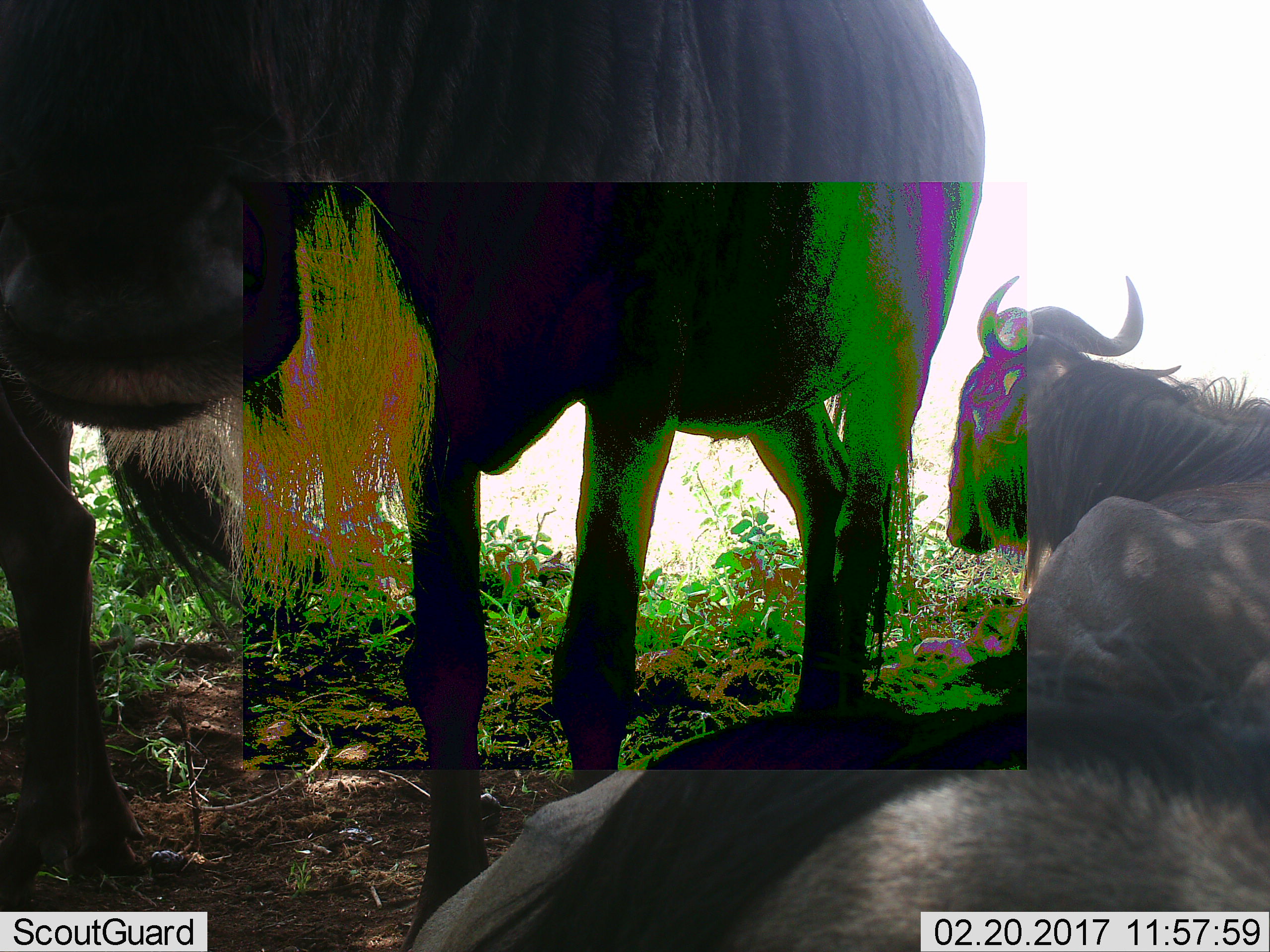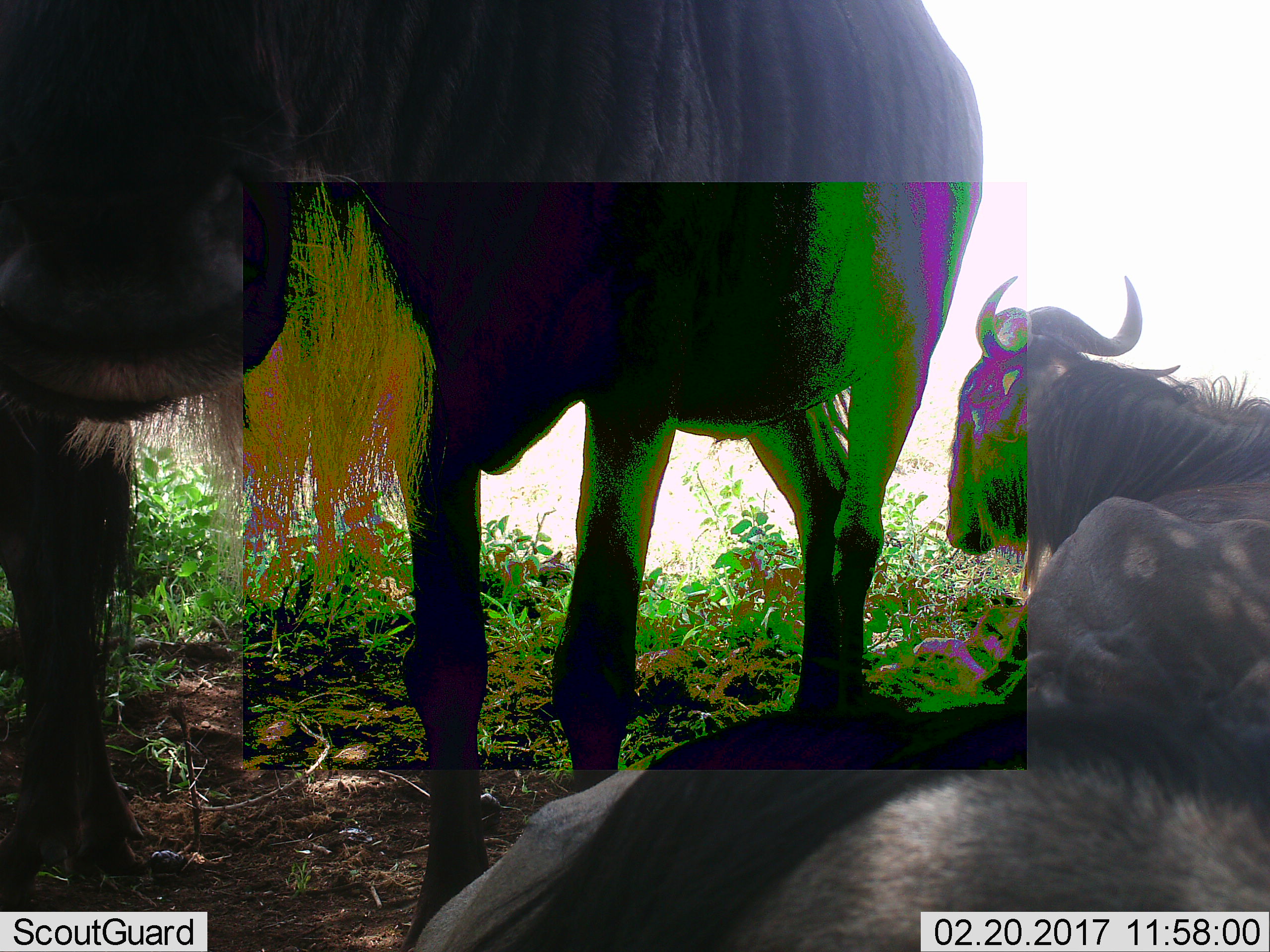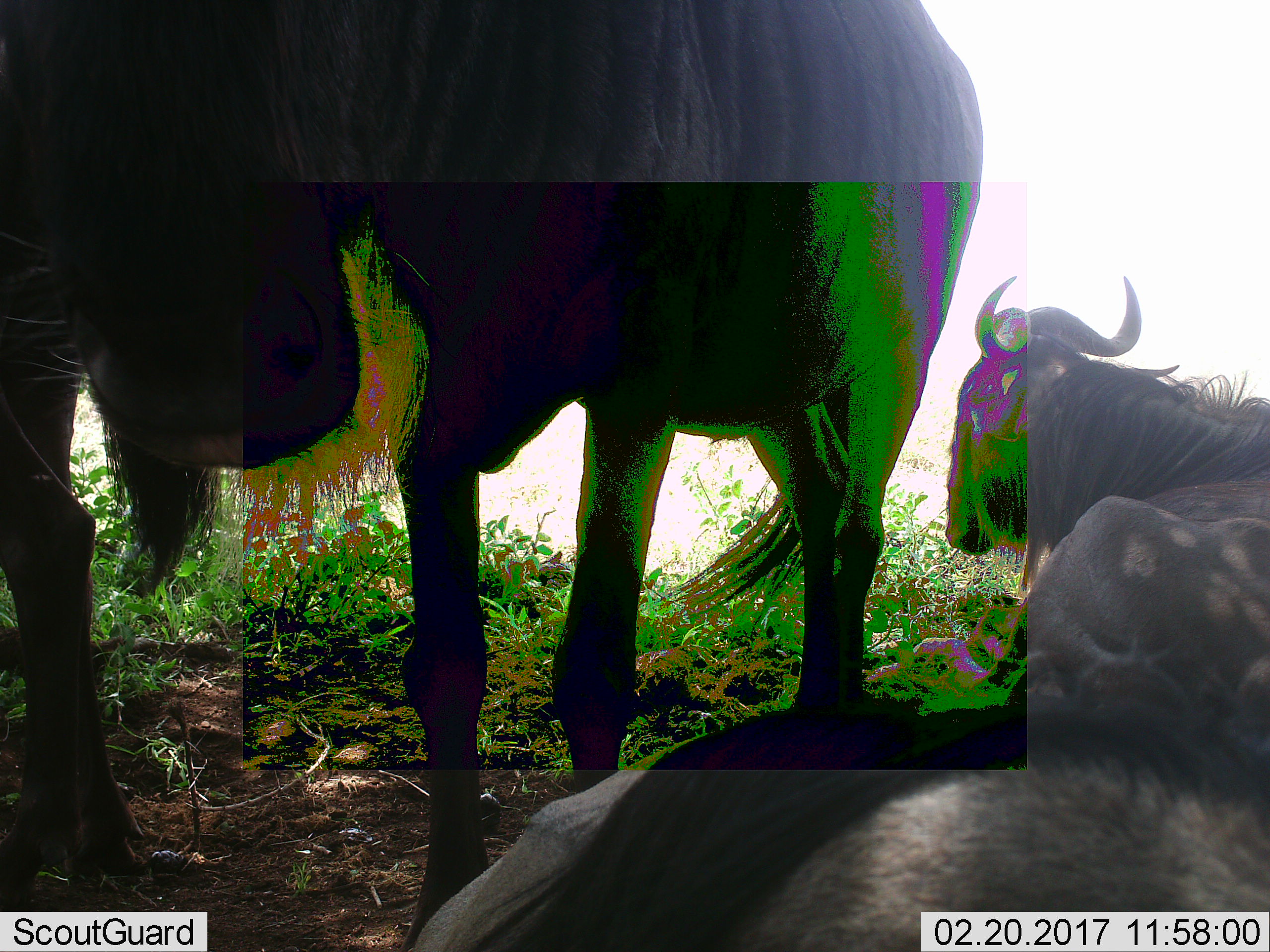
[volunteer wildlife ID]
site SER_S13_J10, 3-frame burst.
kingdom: Animalia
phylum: Chordata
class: Mammalia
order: Artiodactyla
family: Bovidae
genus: Connochaetes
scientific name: Connochaetes taurinus taurinus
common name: blue wildebeest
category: wildebeestblue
Wildebeestblue (blue wildebeest) (Connochaetes taurinus taurinus), count 4. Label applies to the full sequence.